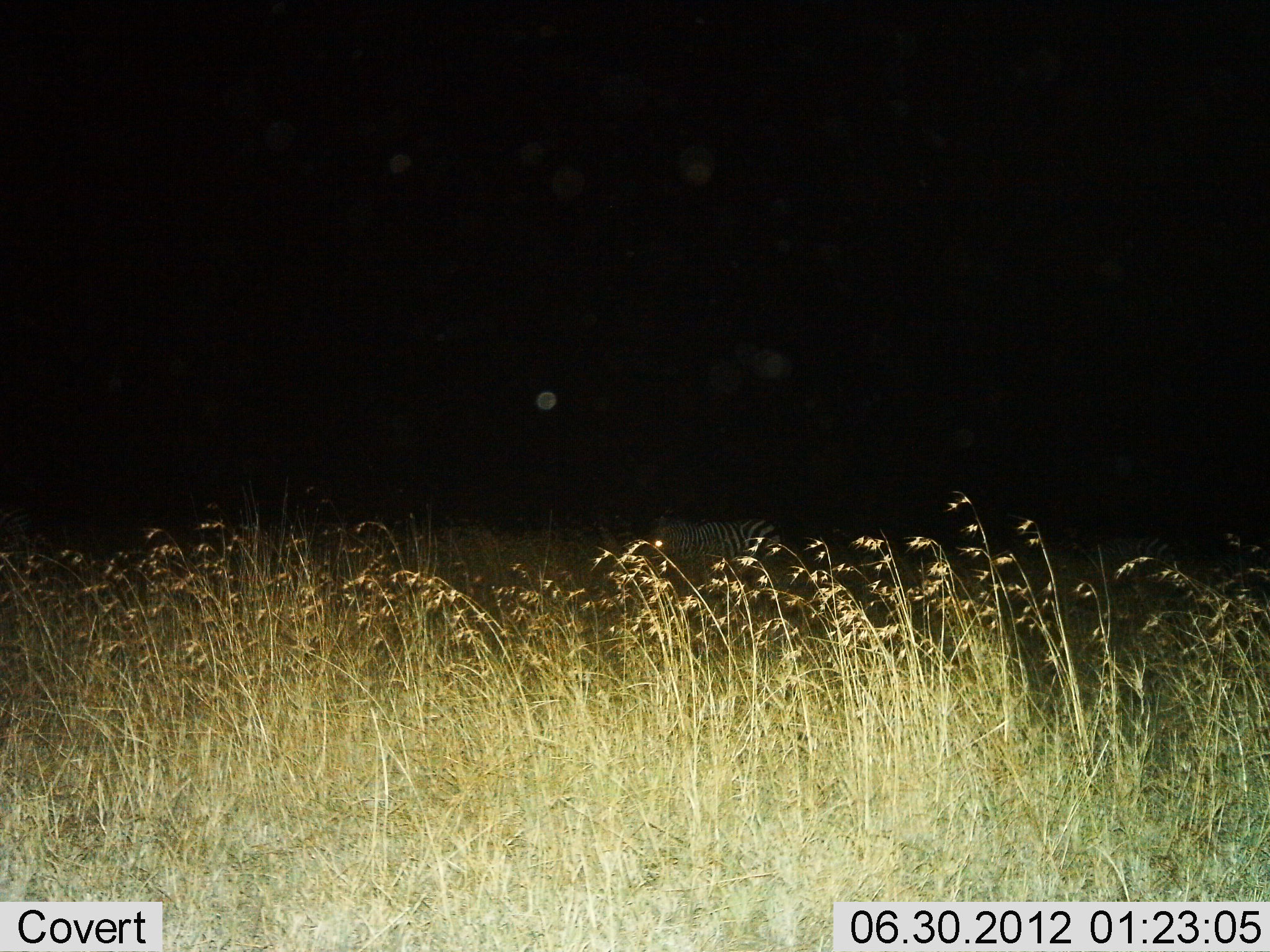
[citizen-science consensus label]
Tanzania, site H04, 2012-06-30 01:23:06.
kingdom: Animalia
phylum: Chordata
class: Mammalia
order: Perissodactyla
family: Equidae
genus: Equus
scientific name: Equus quagga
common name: plains zebra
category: zebra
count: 2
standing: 100%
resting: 0%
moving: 0%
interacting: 0%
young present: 0%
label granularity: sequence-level